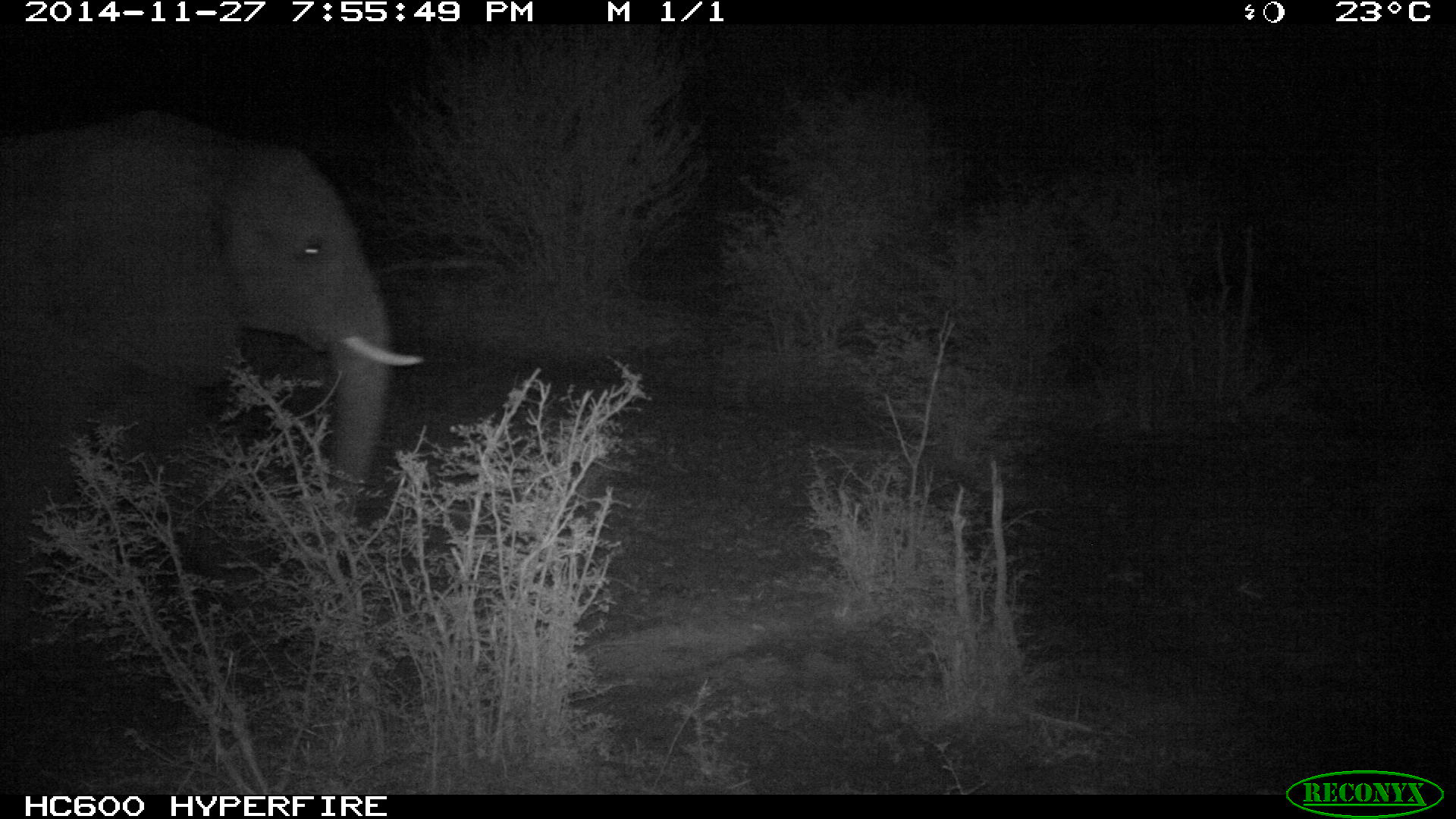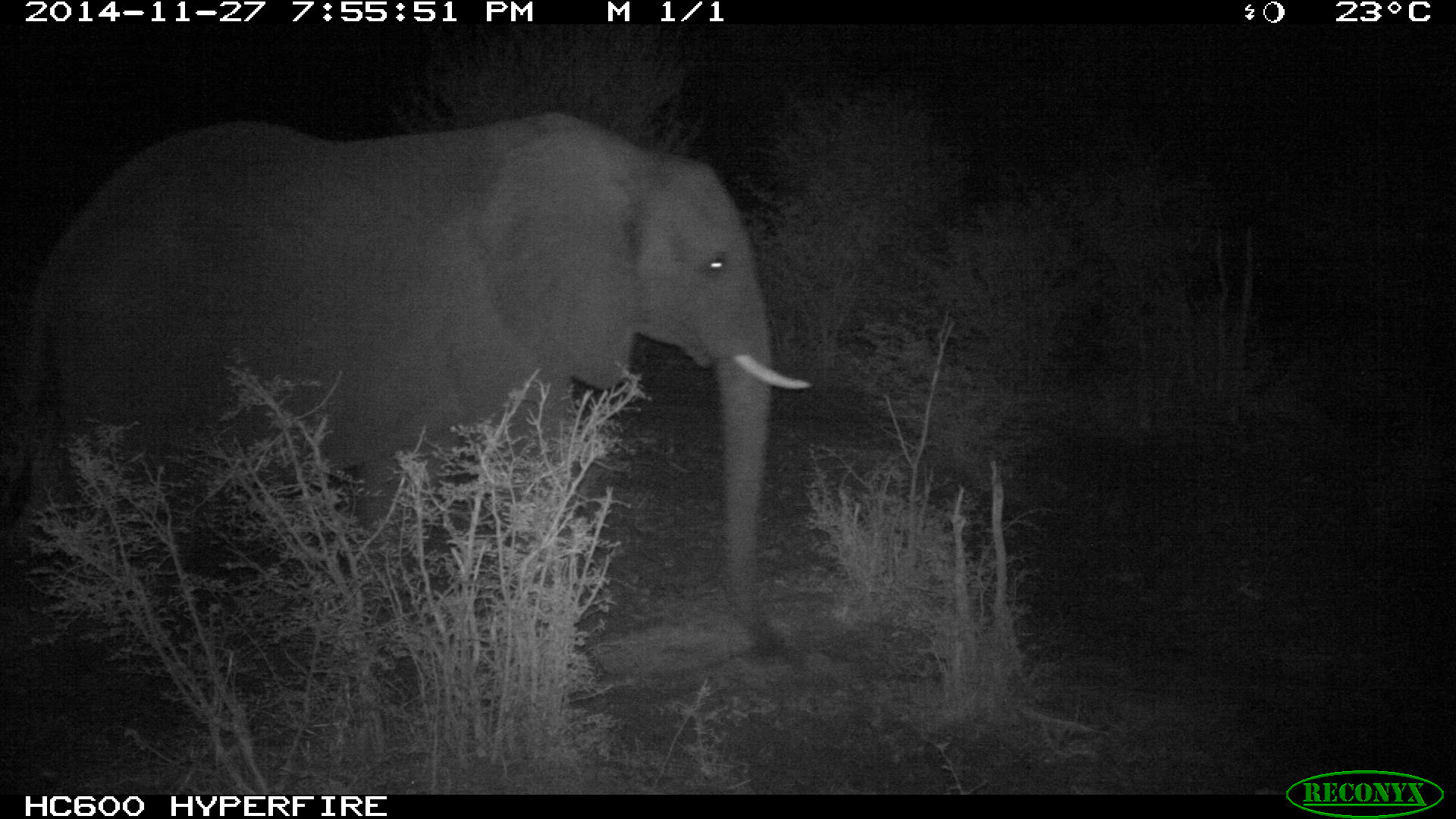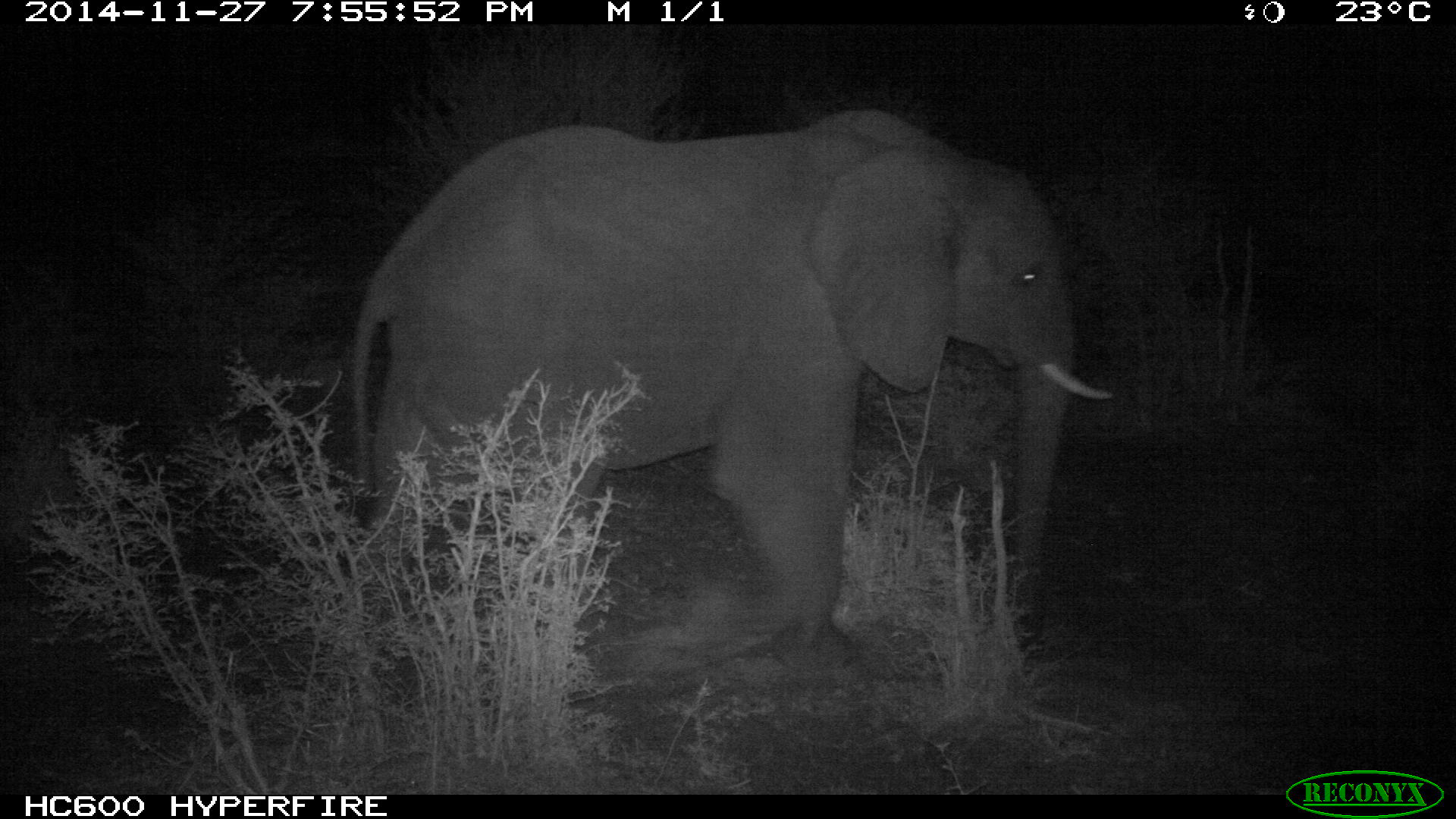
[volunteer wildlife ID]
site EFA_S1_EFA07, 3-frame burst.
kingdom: Animalia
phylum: Chordata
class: Mammalia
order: Proboscidea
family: Elephantidae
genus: Loxodonta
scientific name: Loxodonta africana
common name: african bush elephant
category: elephant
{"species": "elephant (african bush elephant) (Loxodonta africana)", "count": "1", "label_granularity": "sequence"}